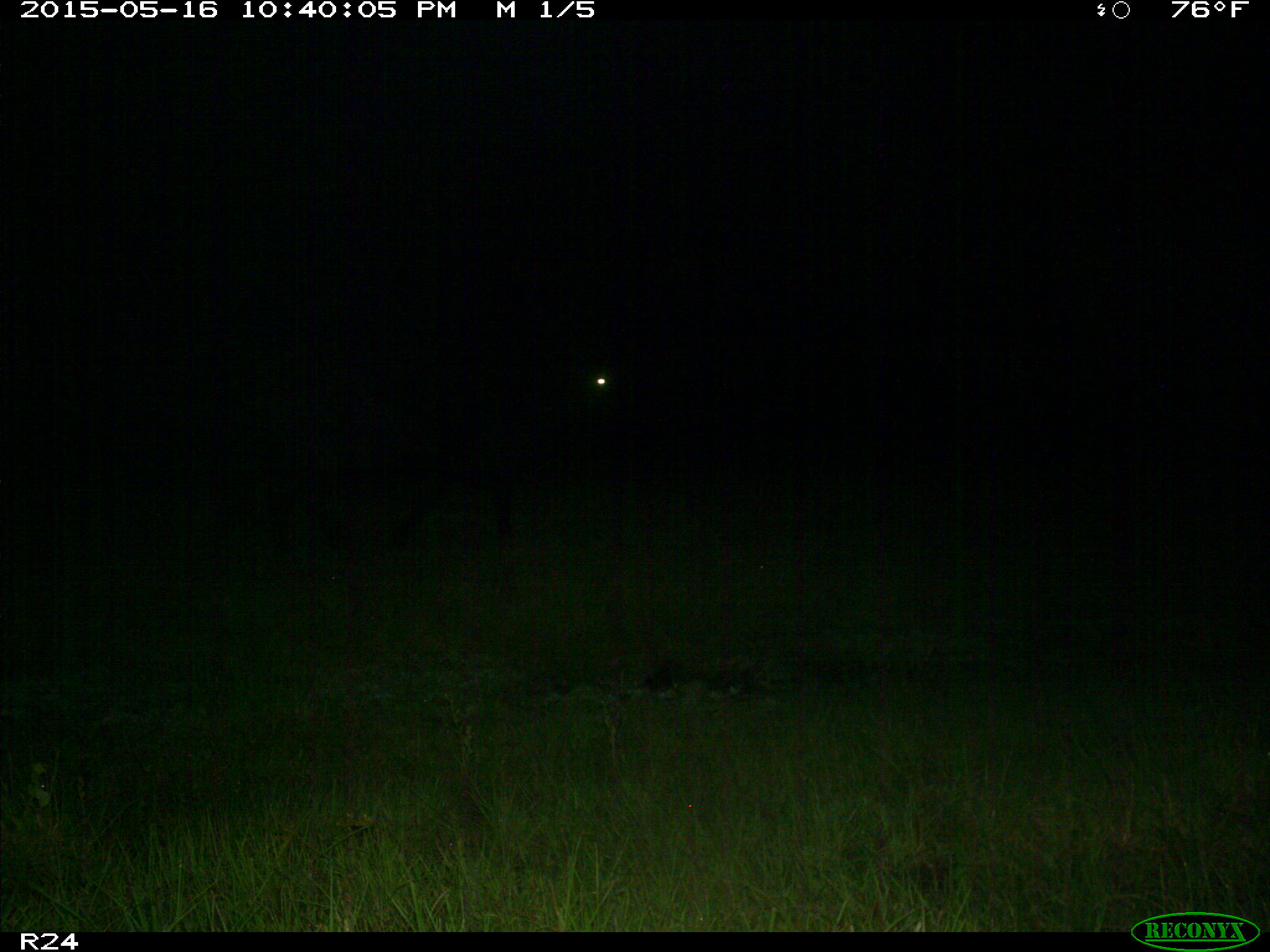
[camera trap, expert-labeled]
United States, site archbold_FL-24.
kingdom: Animalia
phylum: Chordata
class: Mammalia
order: Artiodactyla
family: Bovidae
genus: Bos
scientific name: Bos taurus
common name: domestic cow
Bos taurus (domestic cow).